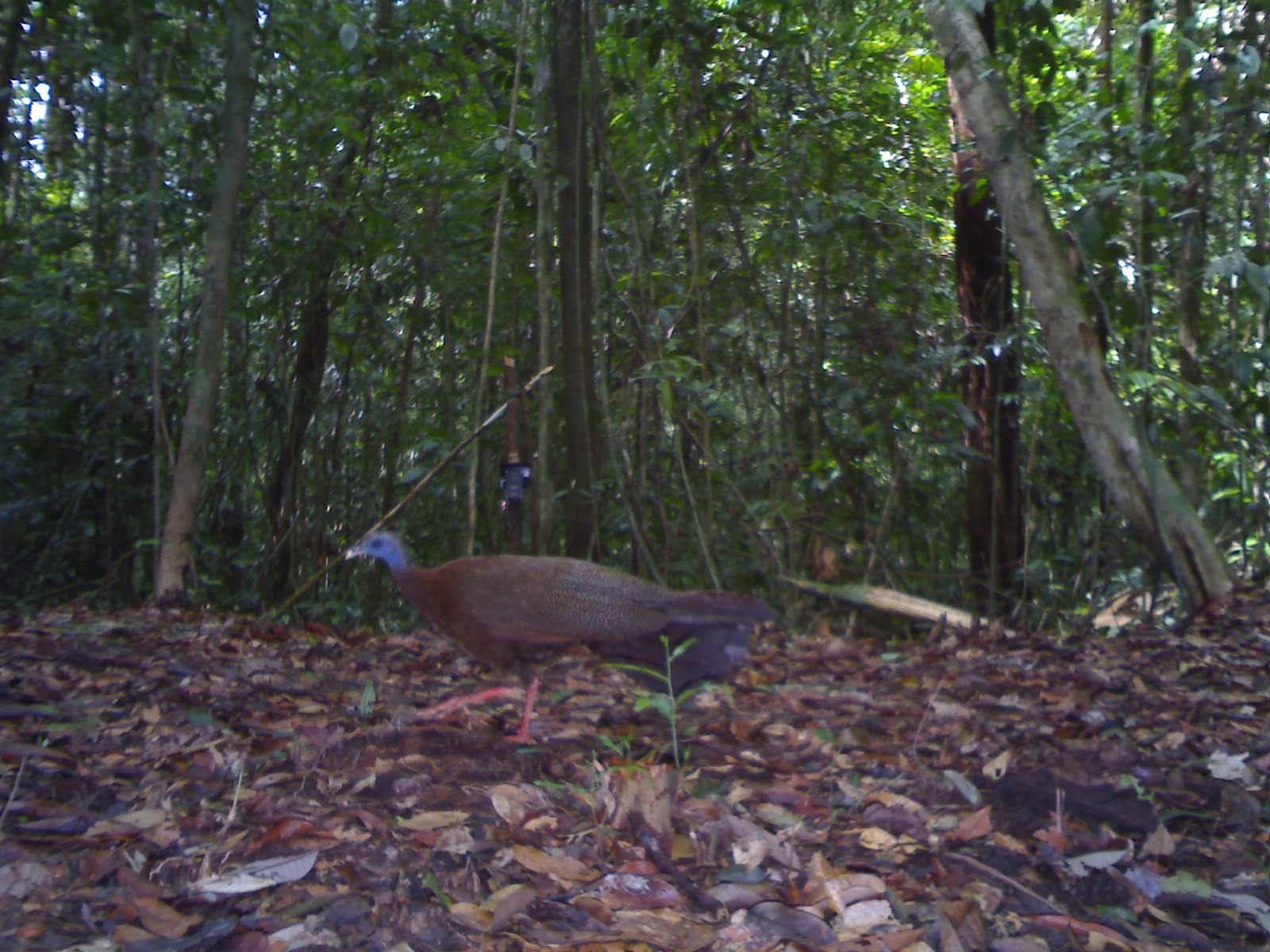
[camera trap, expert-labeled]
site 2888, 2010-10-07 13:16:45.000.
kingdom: Animalia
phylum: Chordata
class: Aves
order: Galliformes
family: Phasianidae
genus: Argusianus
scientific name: Argusianus argus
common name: great argus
Argusianus argus (great argus), count 1.